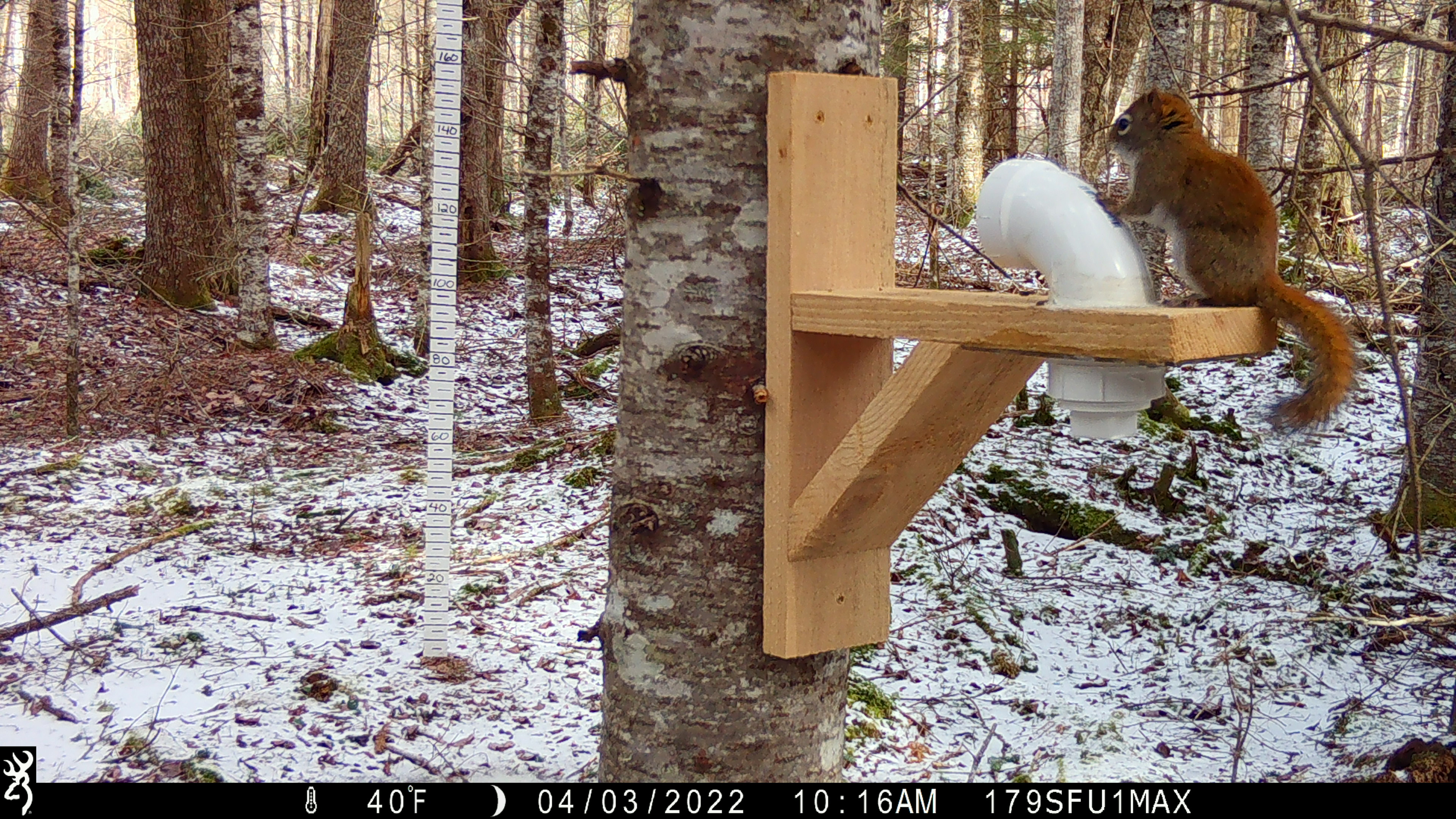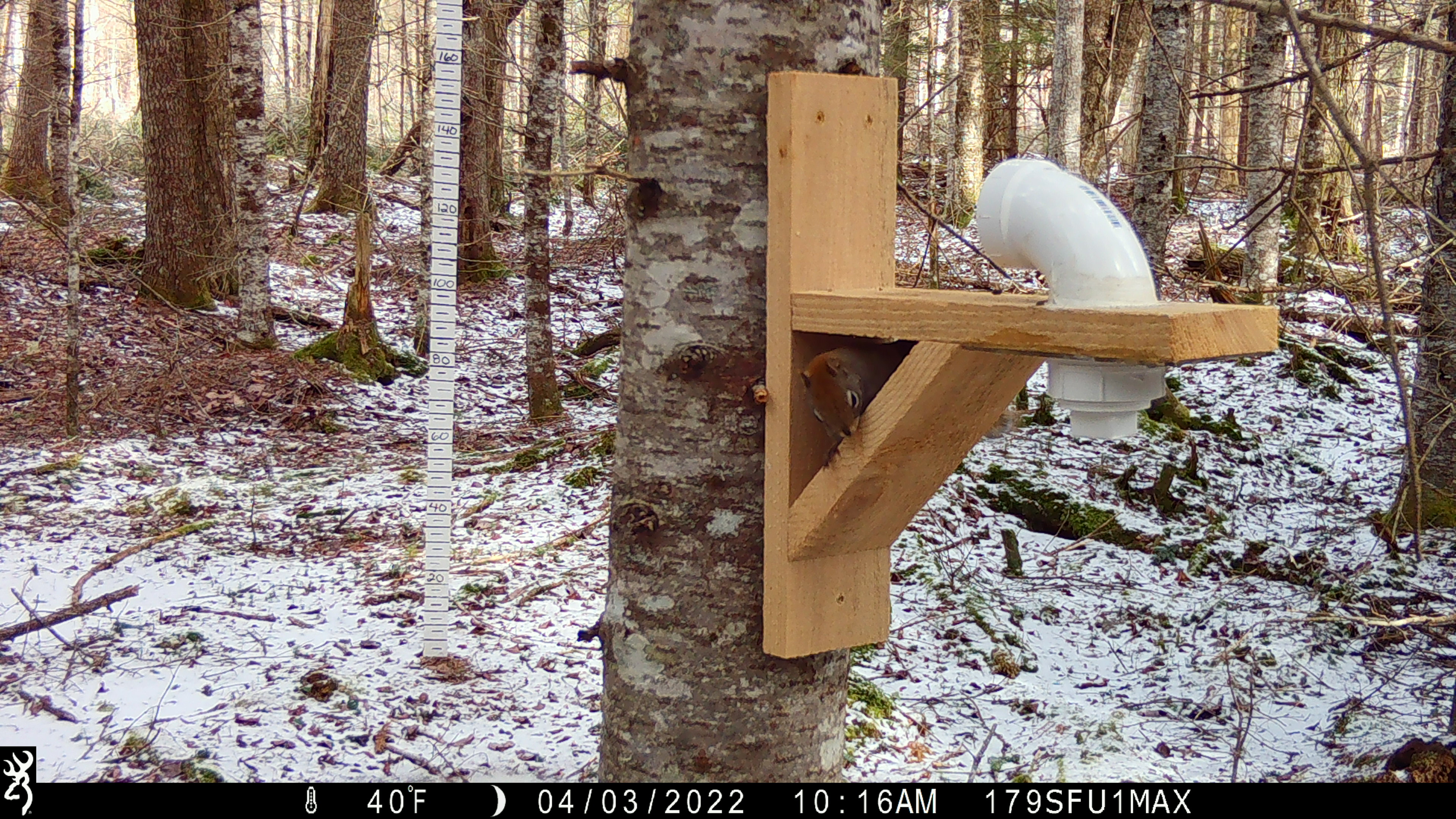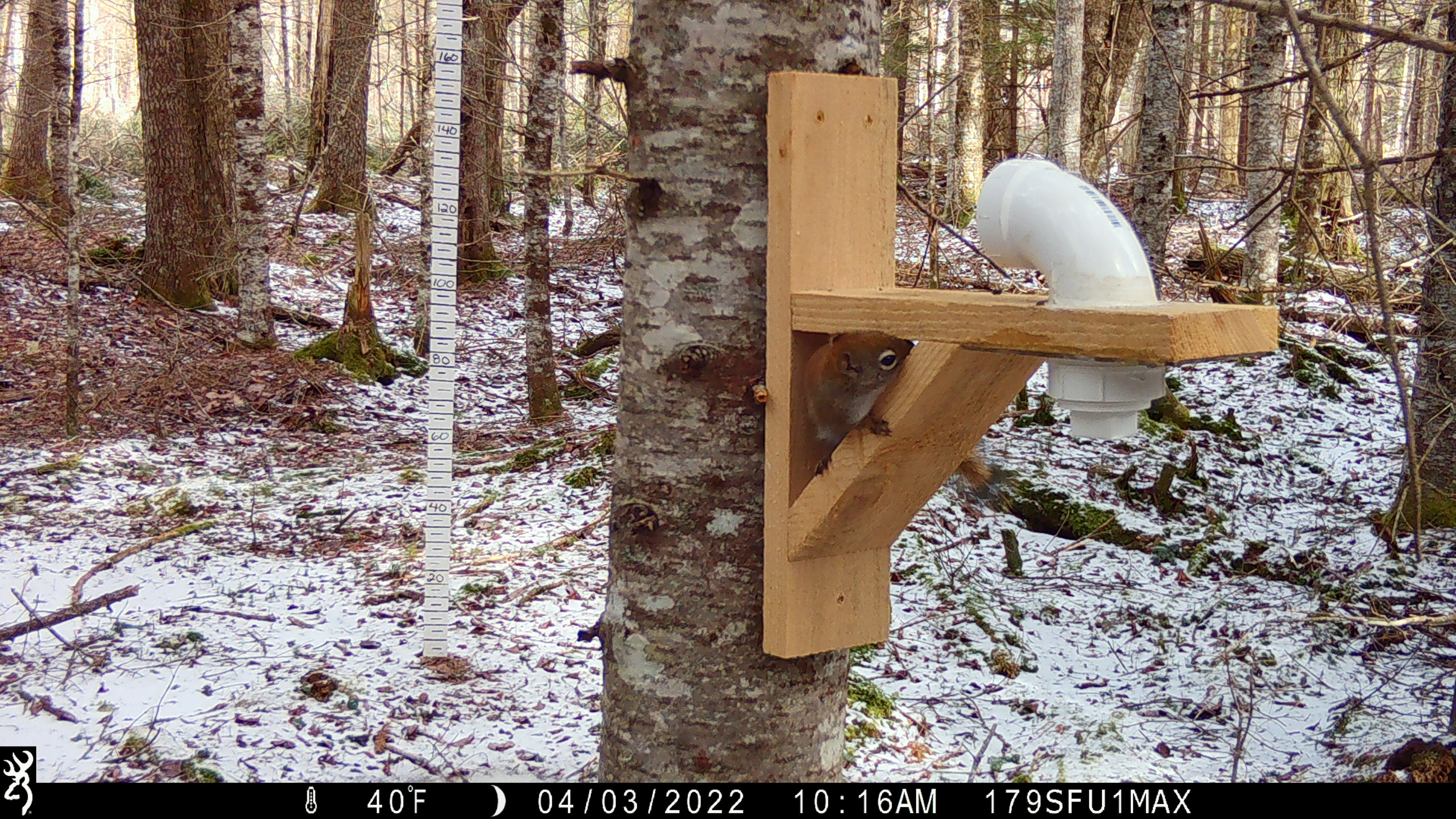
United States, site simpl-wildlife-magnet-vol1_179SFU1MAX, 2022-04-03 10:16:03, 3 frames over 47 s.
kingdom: Animalia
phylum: Chordata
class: Mammalia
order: Rodentia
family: Sciuridae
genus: Tamiasciurus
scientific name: Tamiasciurus hudsonicus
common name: red squirrel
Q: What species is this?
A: Red squirrel (Tamiasciurus hudsonicus).